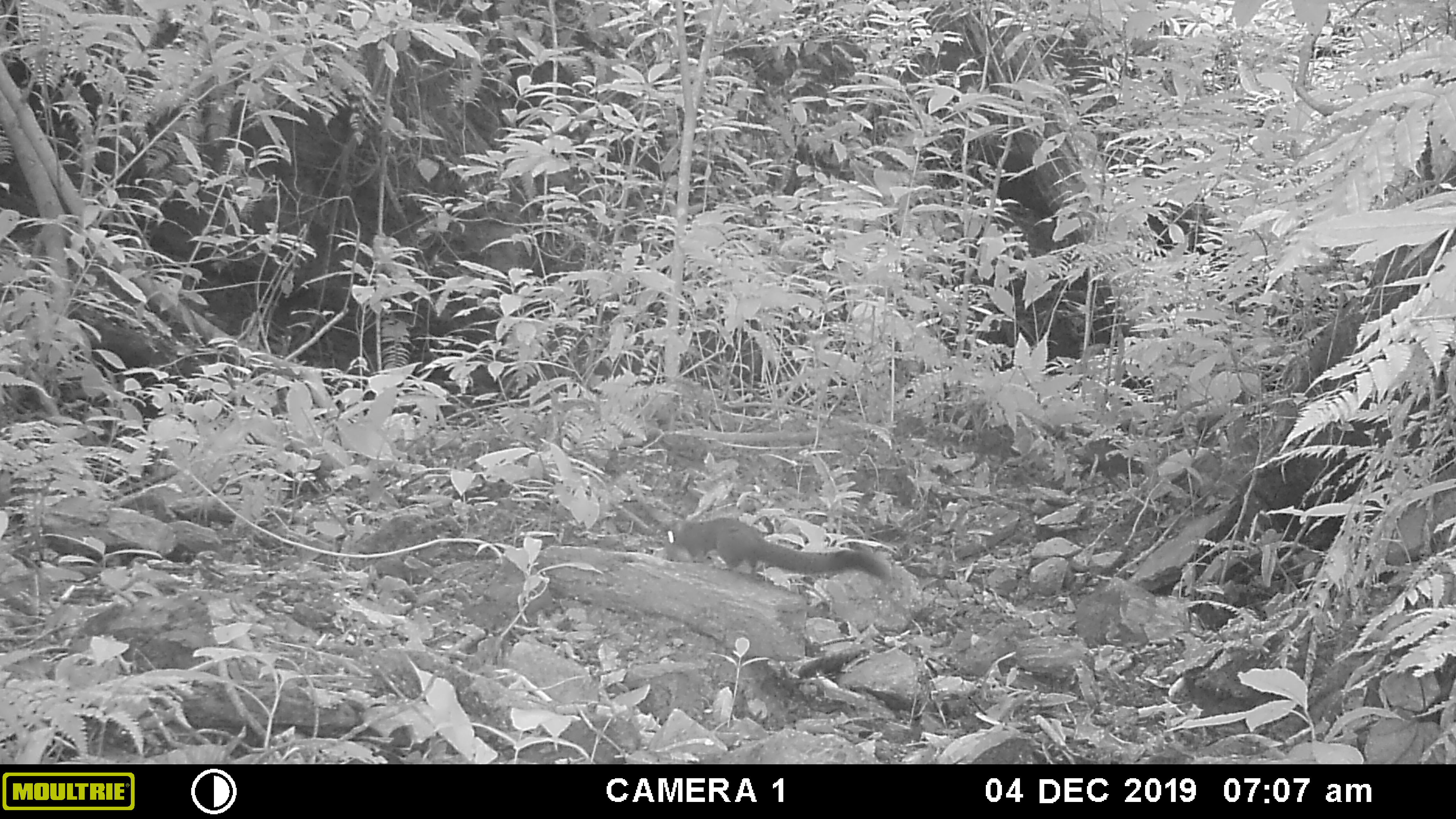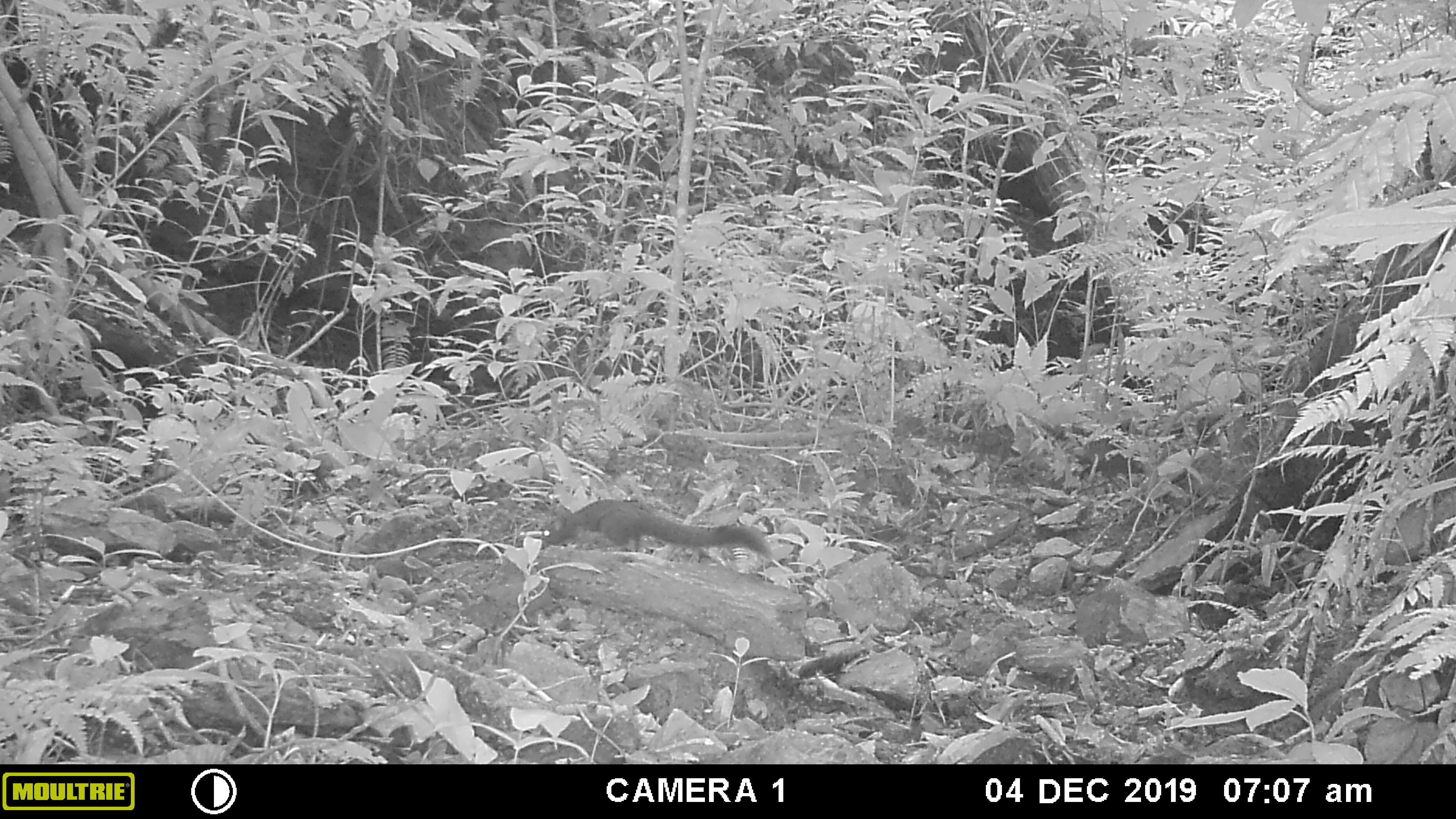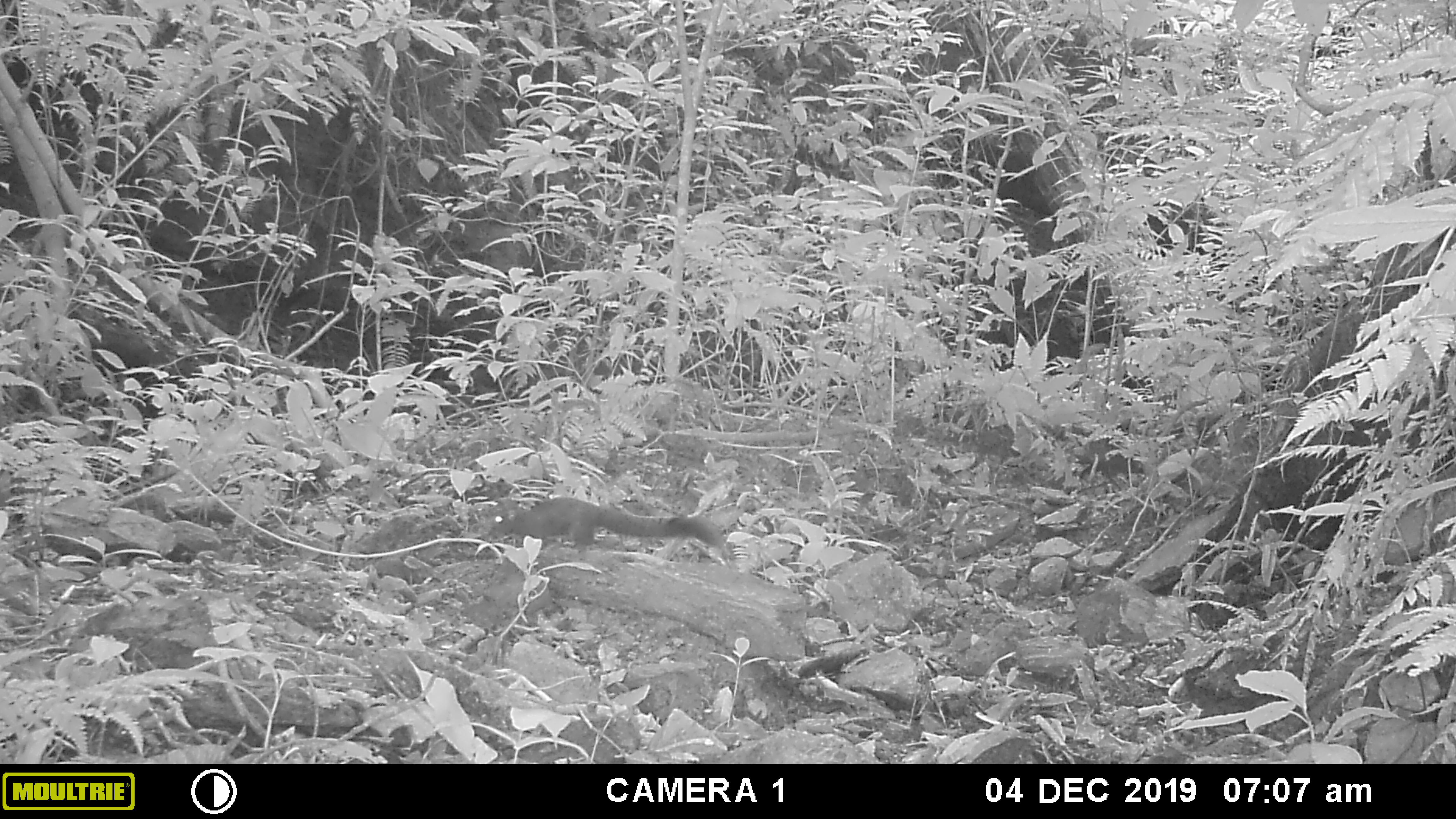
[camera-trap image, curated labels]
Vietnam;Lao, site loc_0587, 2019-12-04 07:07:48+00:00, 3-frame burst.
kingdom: Animalia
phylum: Chordata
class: Mammalia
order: Rodentia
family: Sciuridae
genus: Callosciurus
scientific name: Callosciurus erythraeus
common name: pallas's squirrel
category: pallass squirrel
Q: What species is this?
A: Pallass squirrel (pallas's squirrel) (Callosciurus erythraeus).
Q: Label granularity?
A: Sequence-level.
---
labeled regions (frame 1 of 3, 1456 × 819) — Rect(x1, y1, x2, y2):
pallass squirrel: Rect(663, 516, 893, 585)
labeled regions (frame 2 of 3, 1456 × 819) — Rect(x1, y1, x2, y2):
pallass squirrel: Rect(540, 498, 775, 561)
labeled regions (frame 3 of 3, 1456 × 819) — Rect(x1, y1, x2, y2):
pallass squirrel: Rect(484, 496, 736, 564)